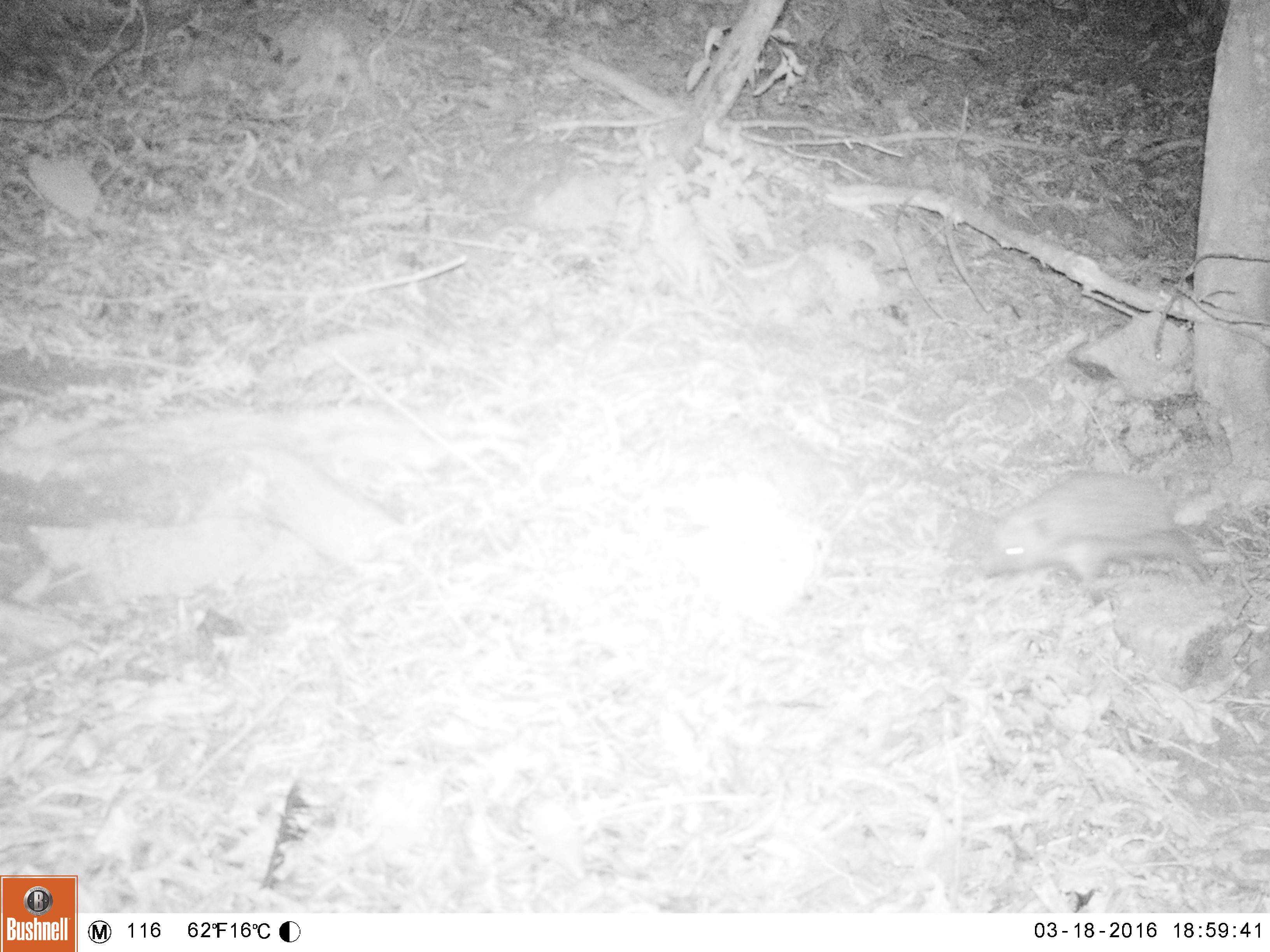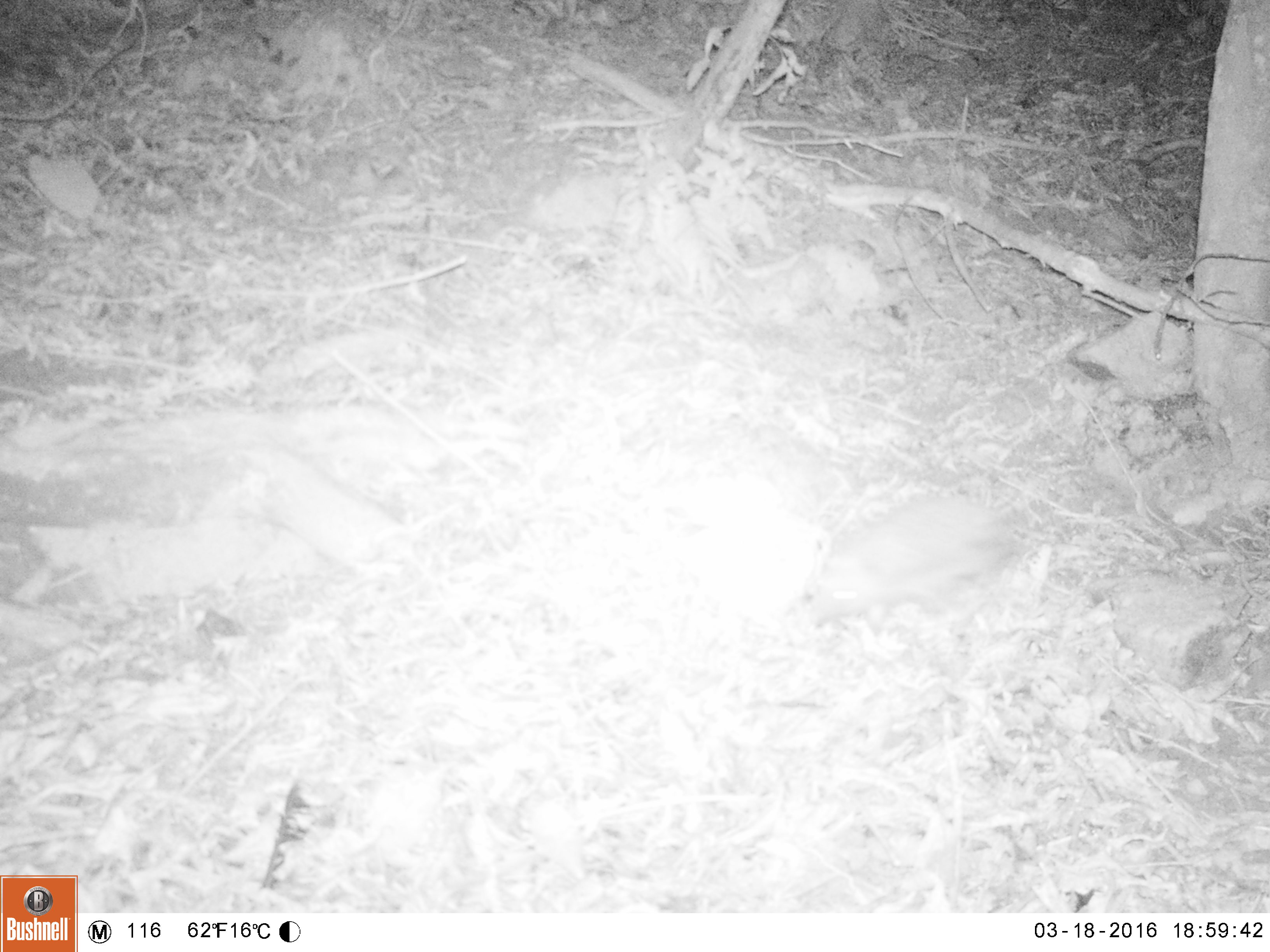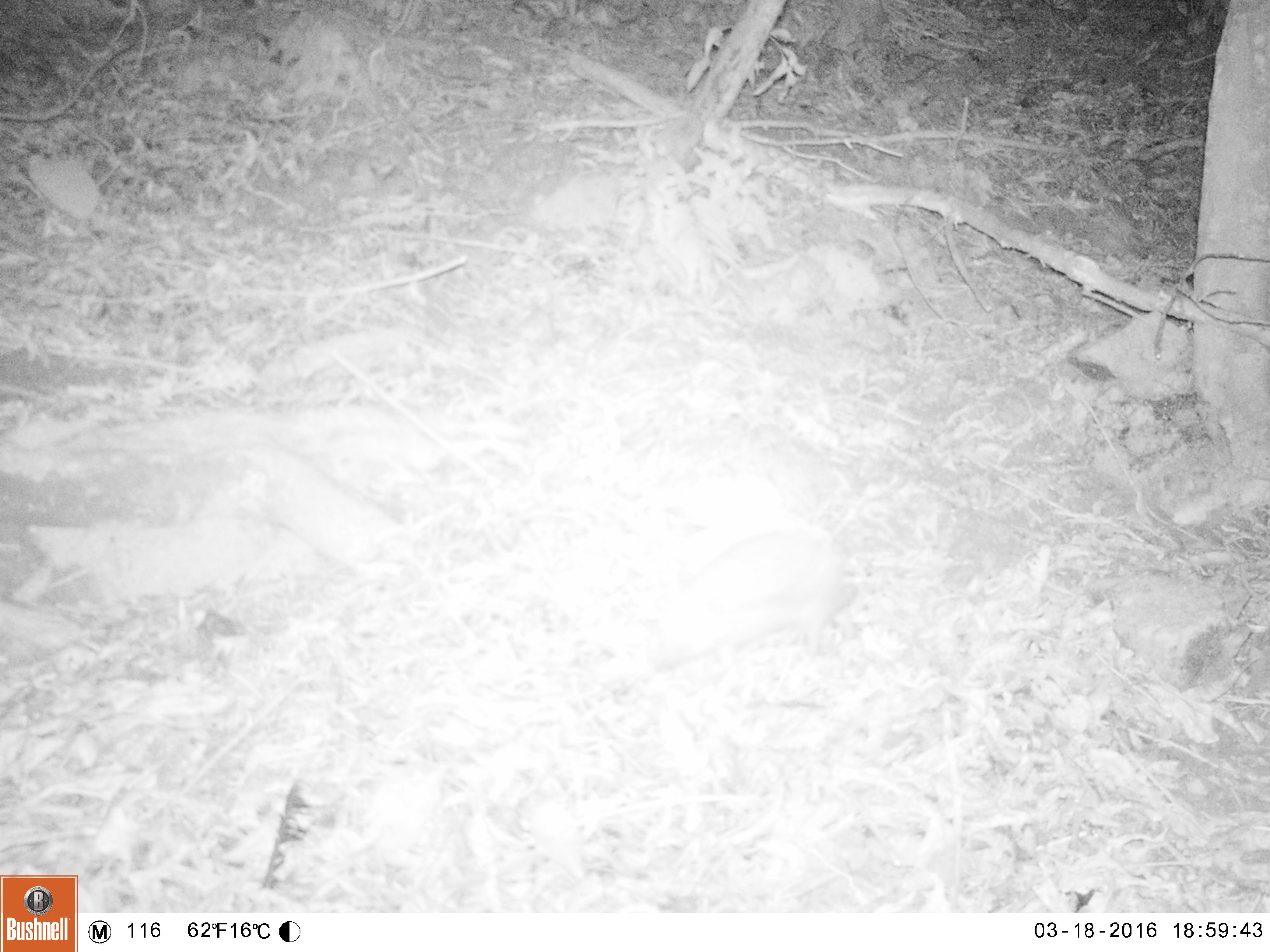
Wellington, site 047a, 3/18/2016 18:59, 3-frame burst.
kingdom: Animalia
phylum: Chordata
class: Mammalia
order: Eulipotyphla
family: Erinaceidae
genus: Erinaceus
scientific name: Erinaceus europaeus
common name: hedgehog